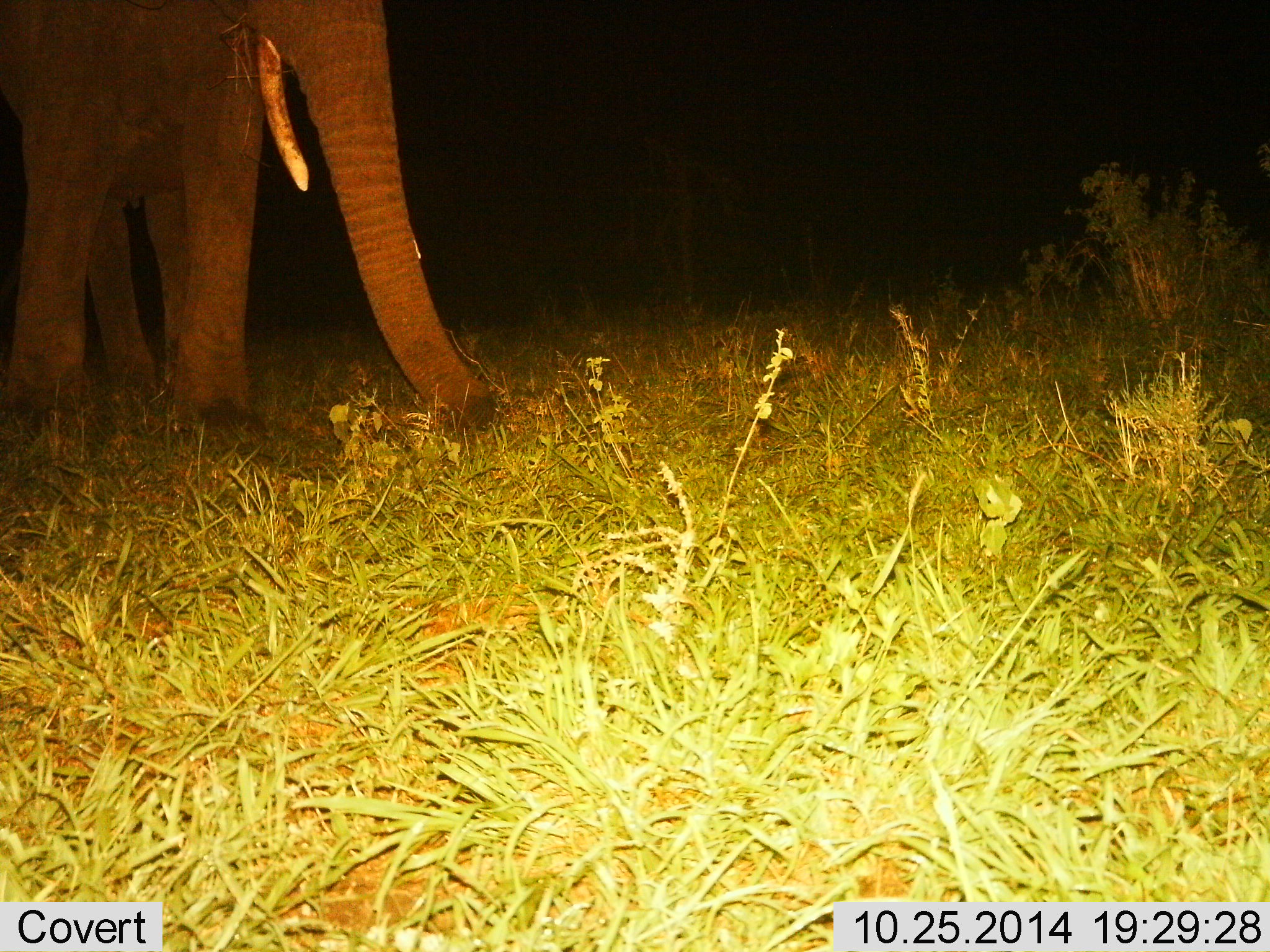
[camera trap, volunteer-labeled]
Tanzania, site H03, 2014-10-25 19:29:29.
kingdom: Animalia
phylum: Chordata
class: Mammalia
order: Proboscidea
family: Elephantidae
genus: Loxodonta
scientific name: Loxodonta africana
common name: african bush elephant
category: elephant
Elephant (african bush elephant) (Loxodonta africana), count 1. Behavior (volunteer vote fractions): standing 30%, resting 0%, moving 70%, interacting 0%. Young present (vote fraction): 0%. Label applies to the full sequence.